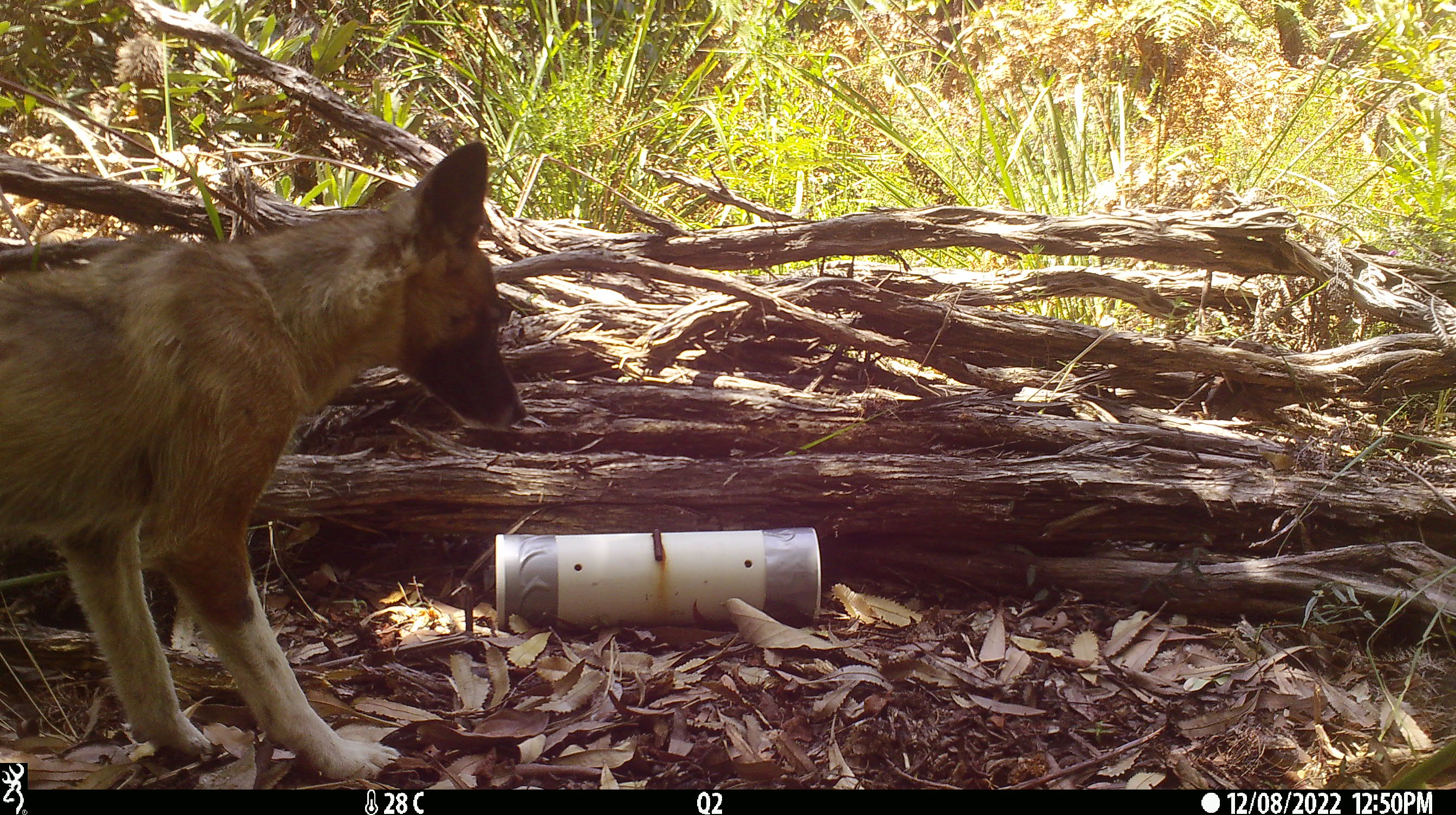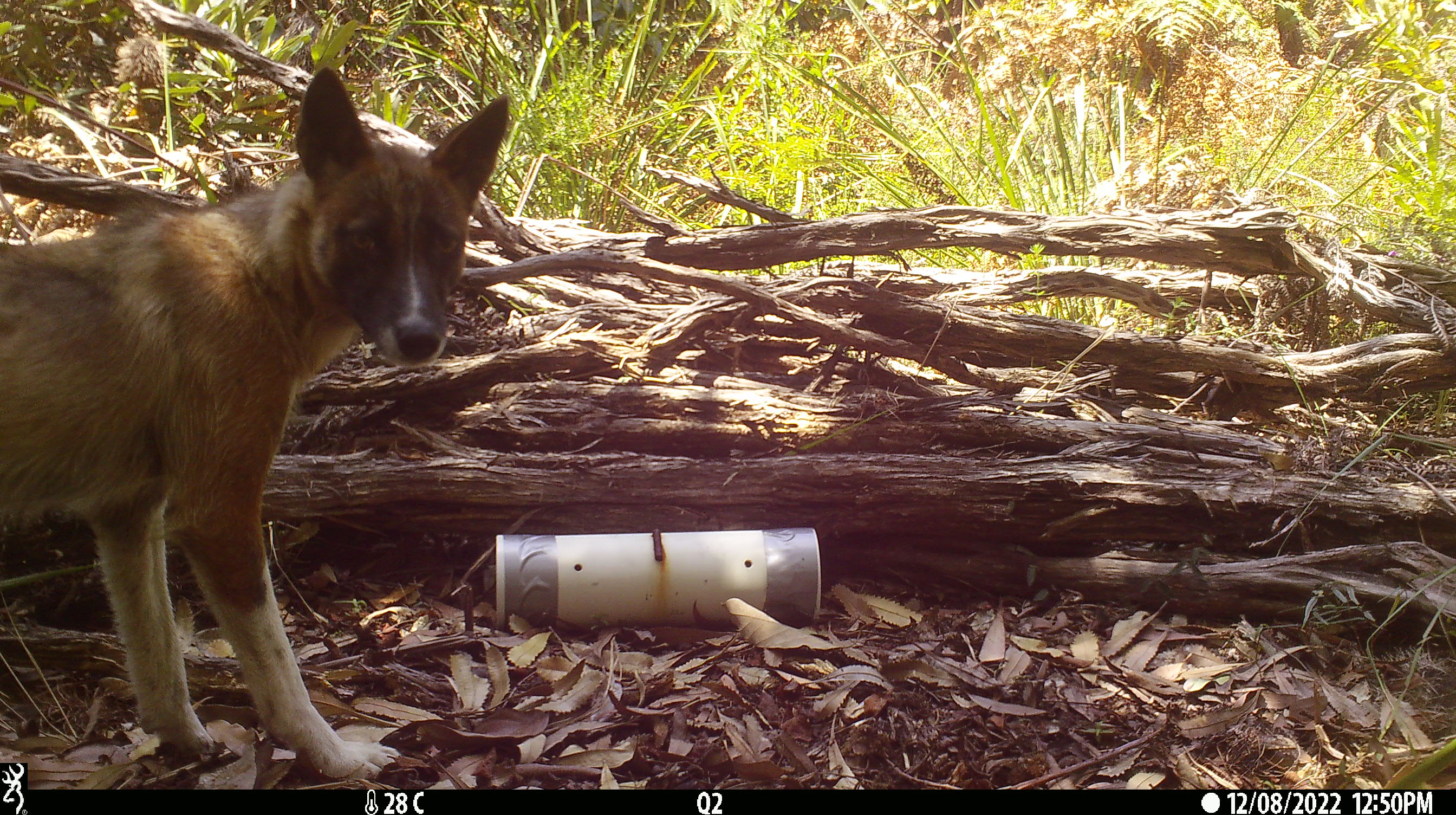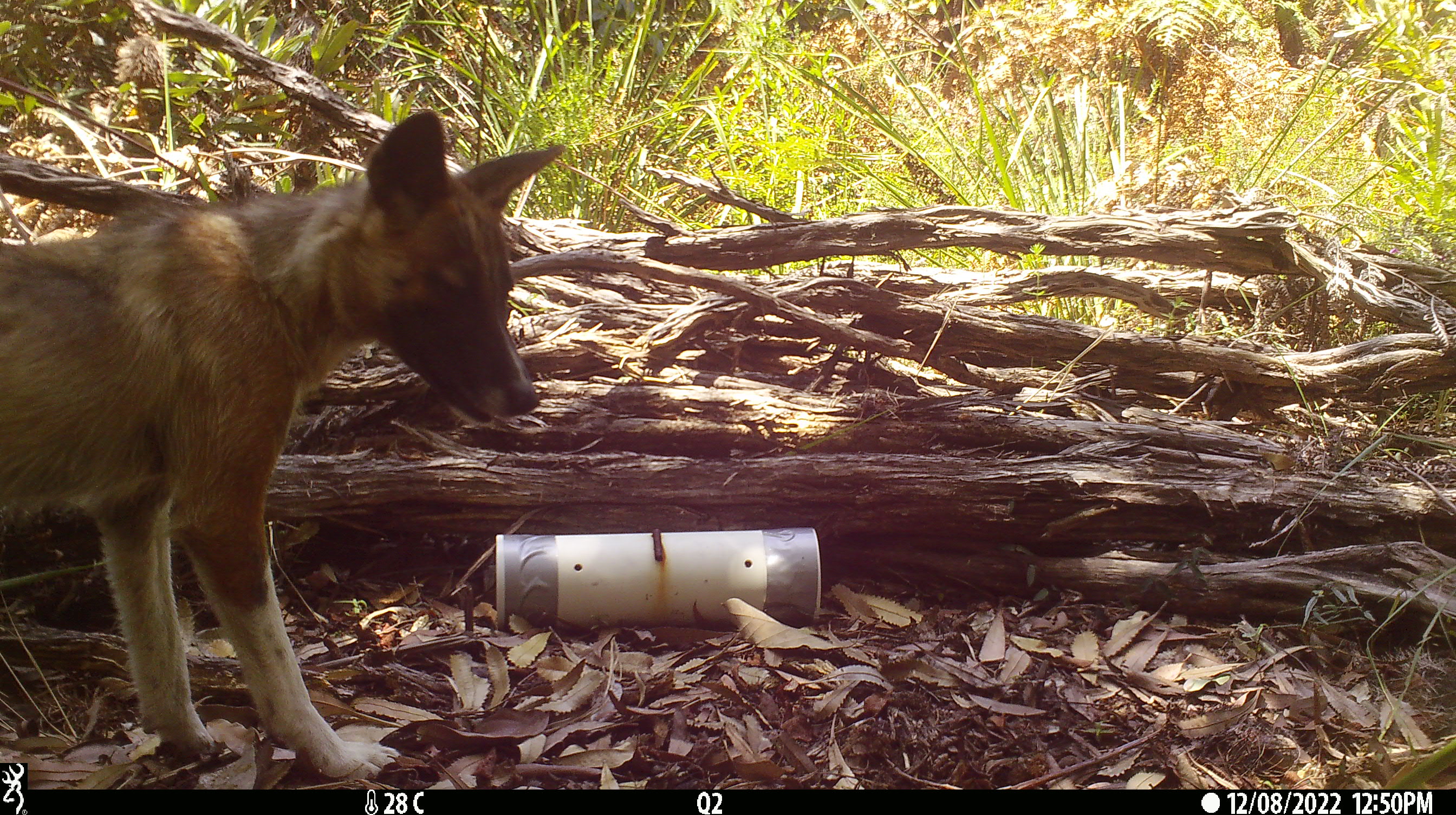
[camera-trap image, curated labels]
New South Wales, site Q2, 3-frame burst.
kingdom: Animalia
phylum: Chordata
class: Mammalia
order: Carnivora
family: Canidae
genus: Canis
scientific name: Canis familiaris dingo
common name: dingo